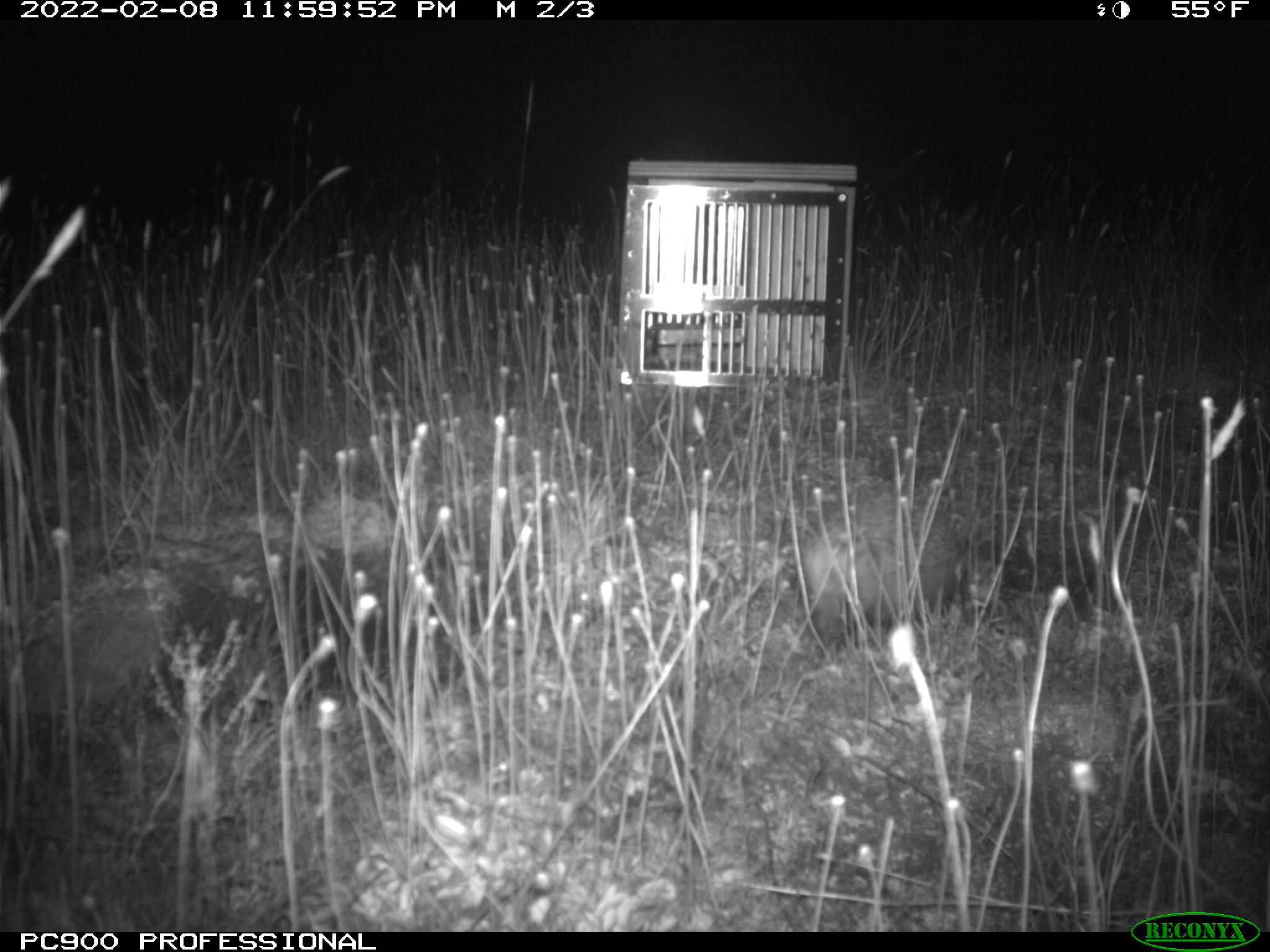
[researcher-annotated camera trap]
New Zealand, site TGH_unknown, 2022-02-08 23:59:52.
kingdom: Animalia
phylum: Chordata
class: Mammalia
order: Eulipotyphla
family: Erinaceidae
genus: Erinaceus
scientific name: Erinaceus europaeus europaeus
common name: european hedgehog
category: hedgehog